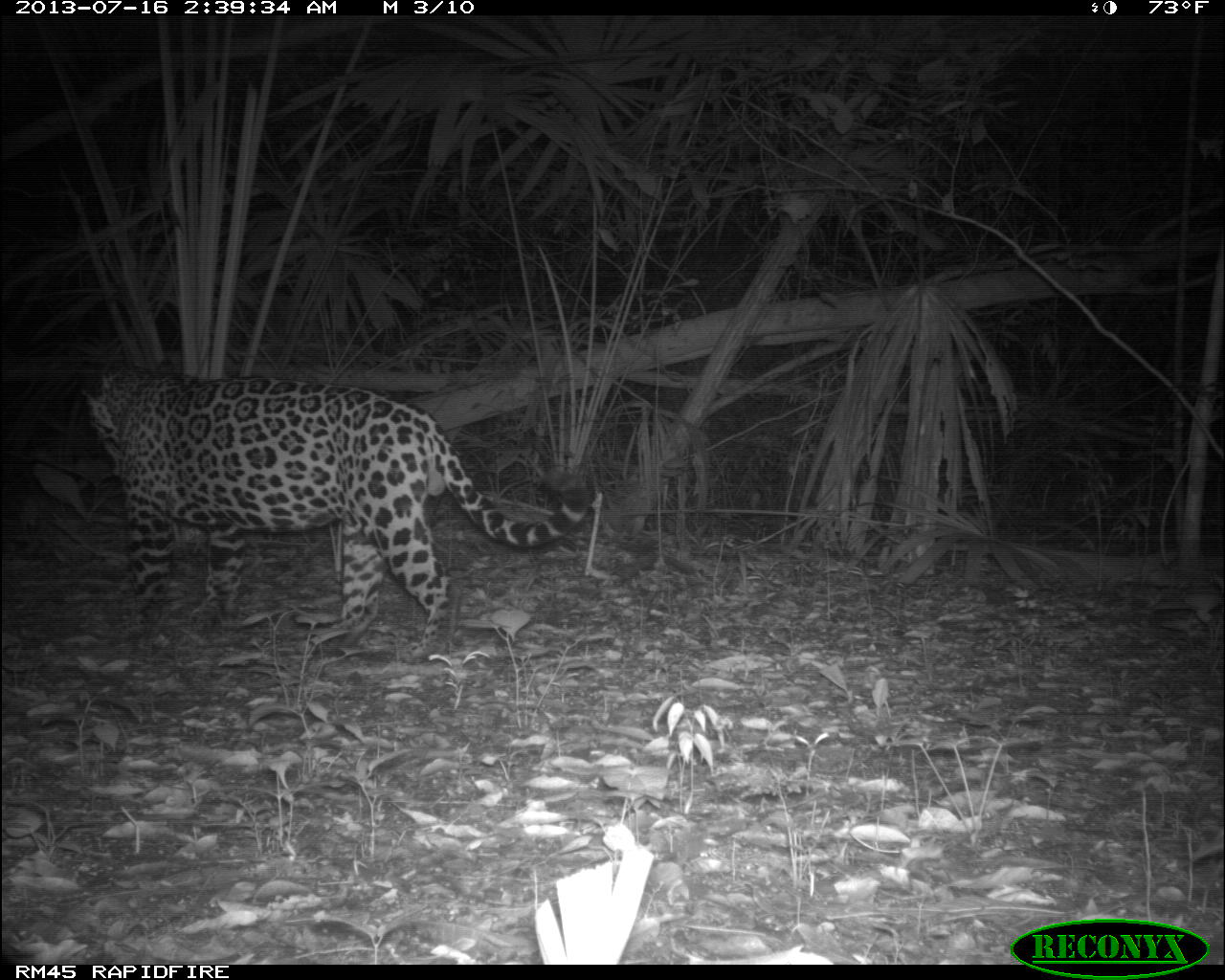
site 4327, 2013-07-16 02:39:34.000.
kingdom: Animalia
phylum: Chordata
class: Mammalia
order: Carnivora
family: Felidae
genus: Panthera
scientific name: Panthera onca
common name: jaguar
Panthera onca (jaguar), count 1, sex male.